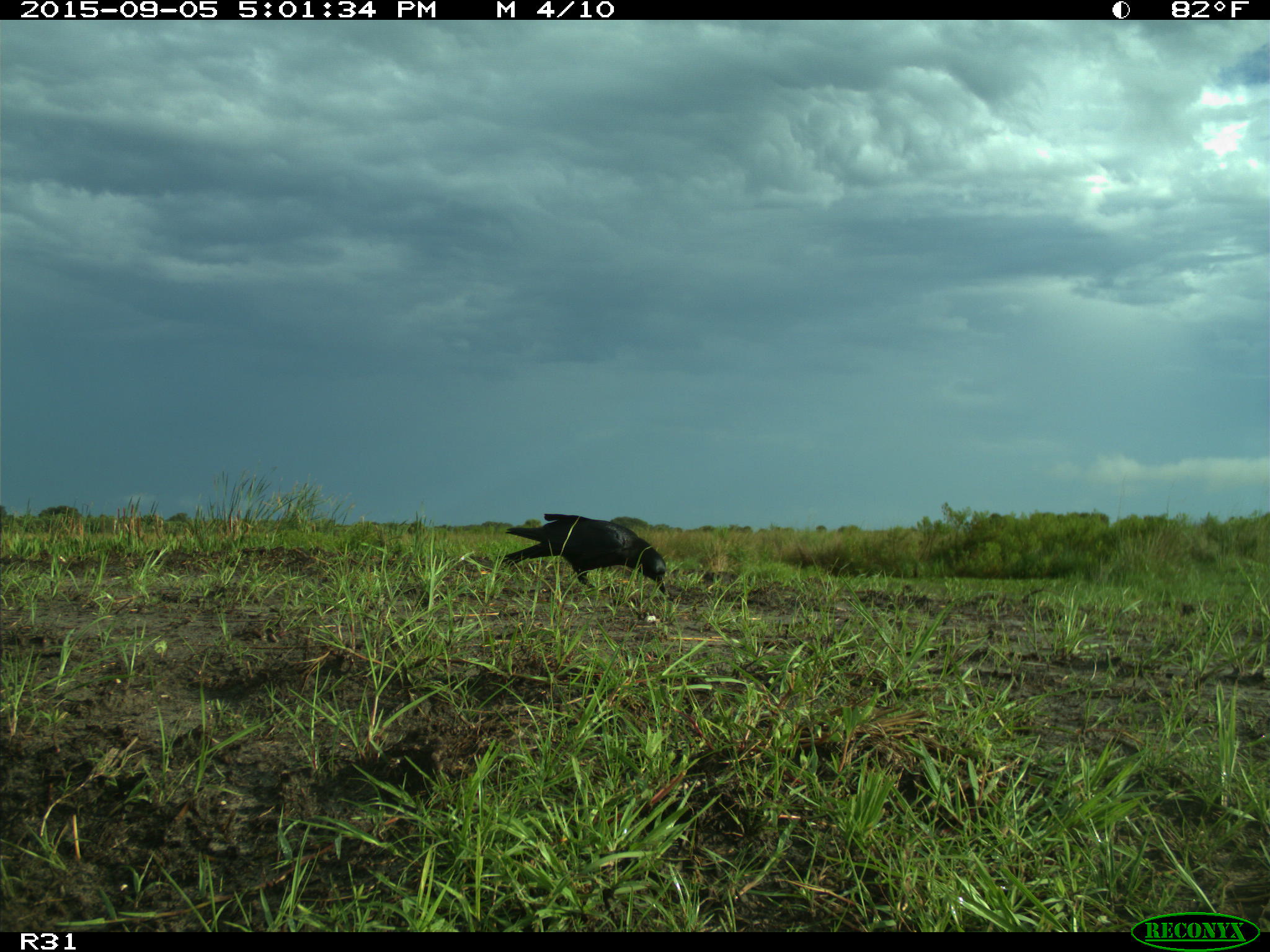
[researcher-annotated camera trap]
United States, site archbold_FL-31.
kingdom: Animalia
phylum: Chordata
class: Aves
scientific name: Aves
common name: birds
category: unidentified bird